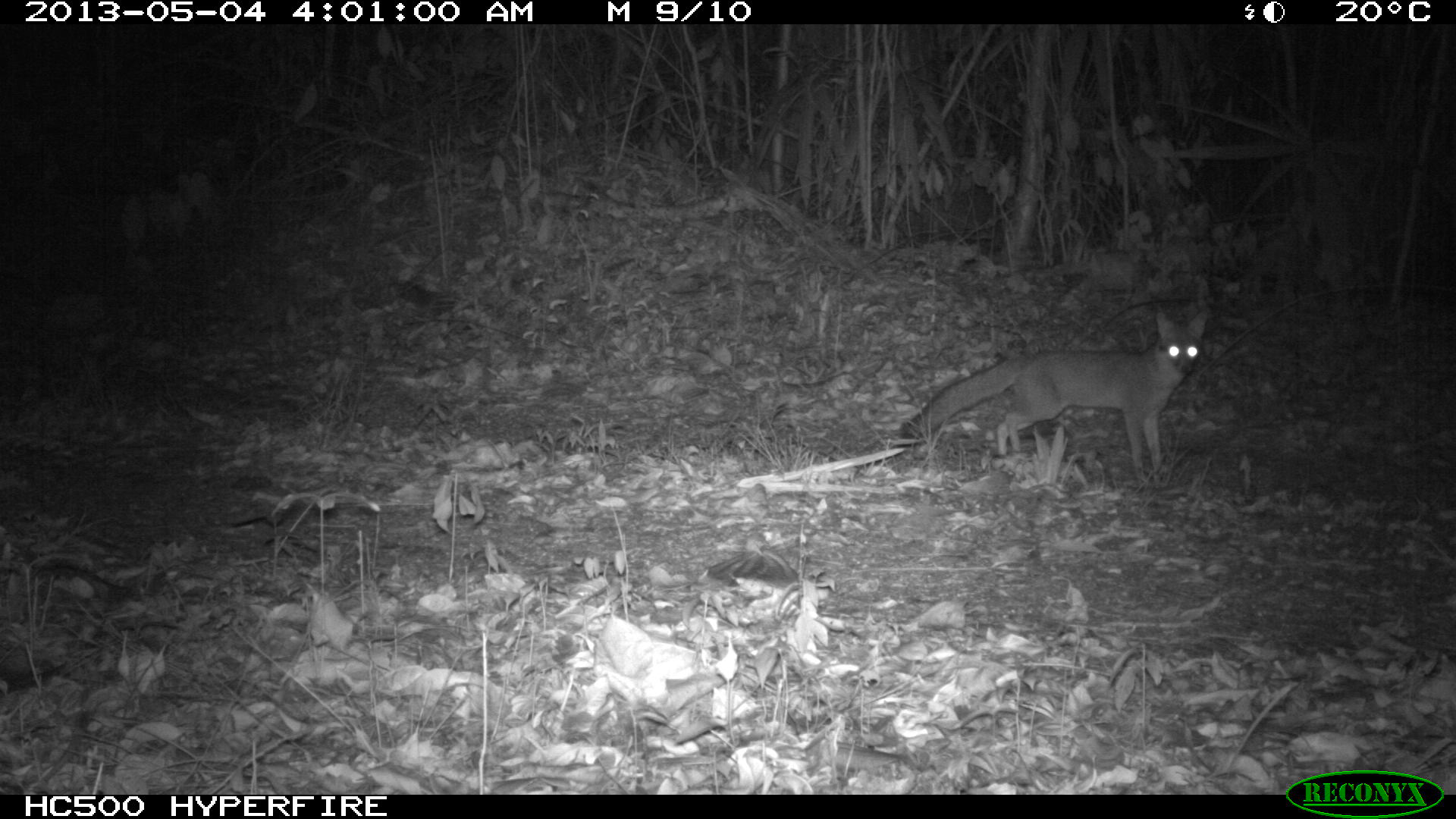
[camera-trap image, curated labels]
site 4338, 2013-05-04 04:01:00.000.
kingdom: Animalia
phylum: Chordata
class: Mammalia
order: Carnivora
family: Canidae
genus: Urocyon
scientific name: Urocyon cinereoargenteus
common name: gray fox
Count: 1.